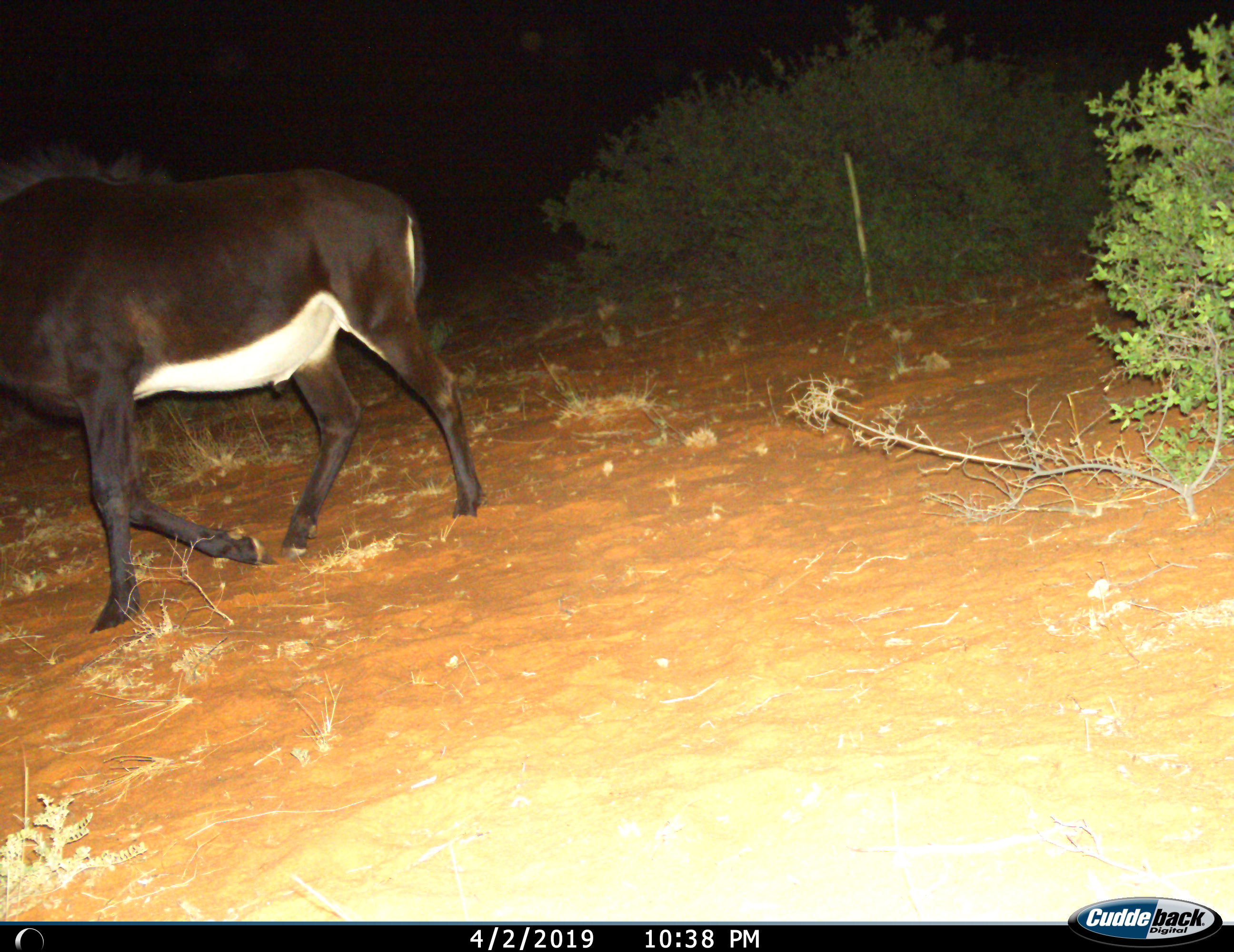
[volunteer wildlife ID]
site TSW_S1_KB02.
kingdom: Animalia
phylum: Chordata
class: Mammalia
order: Artiodactyla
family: Bovidae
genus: Hippotragus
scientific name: Hippotragus niger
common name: sable antelope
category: sable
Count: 1.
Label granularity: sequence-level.